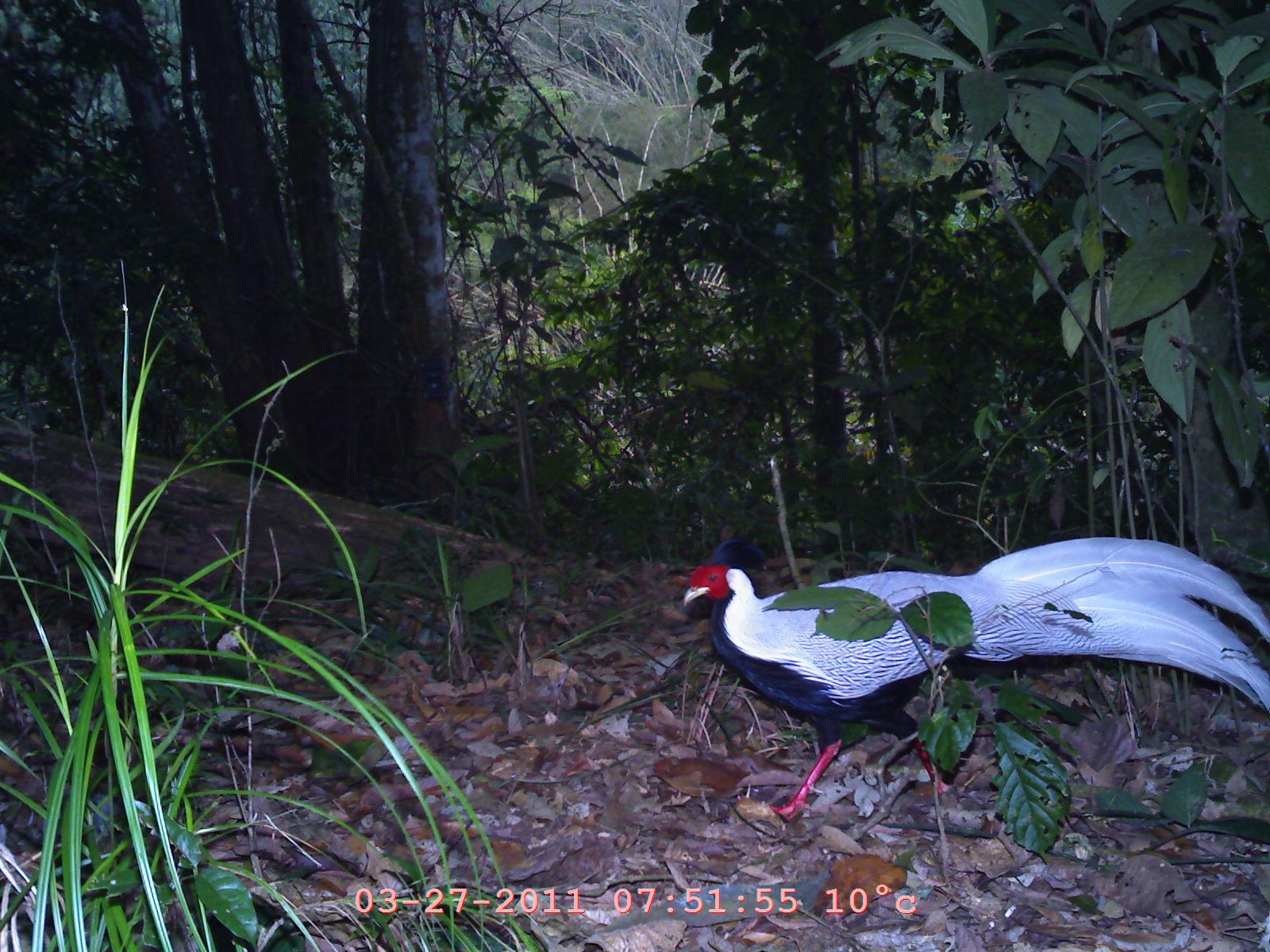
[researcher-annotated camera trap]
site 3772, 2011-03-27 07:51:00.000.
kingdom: Animalia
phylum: Chordata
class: Aves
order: Galliformes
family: Phasianidae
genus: Lophura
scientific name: Lophura nycthemera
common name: silver pheasant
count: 1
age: adult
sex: male